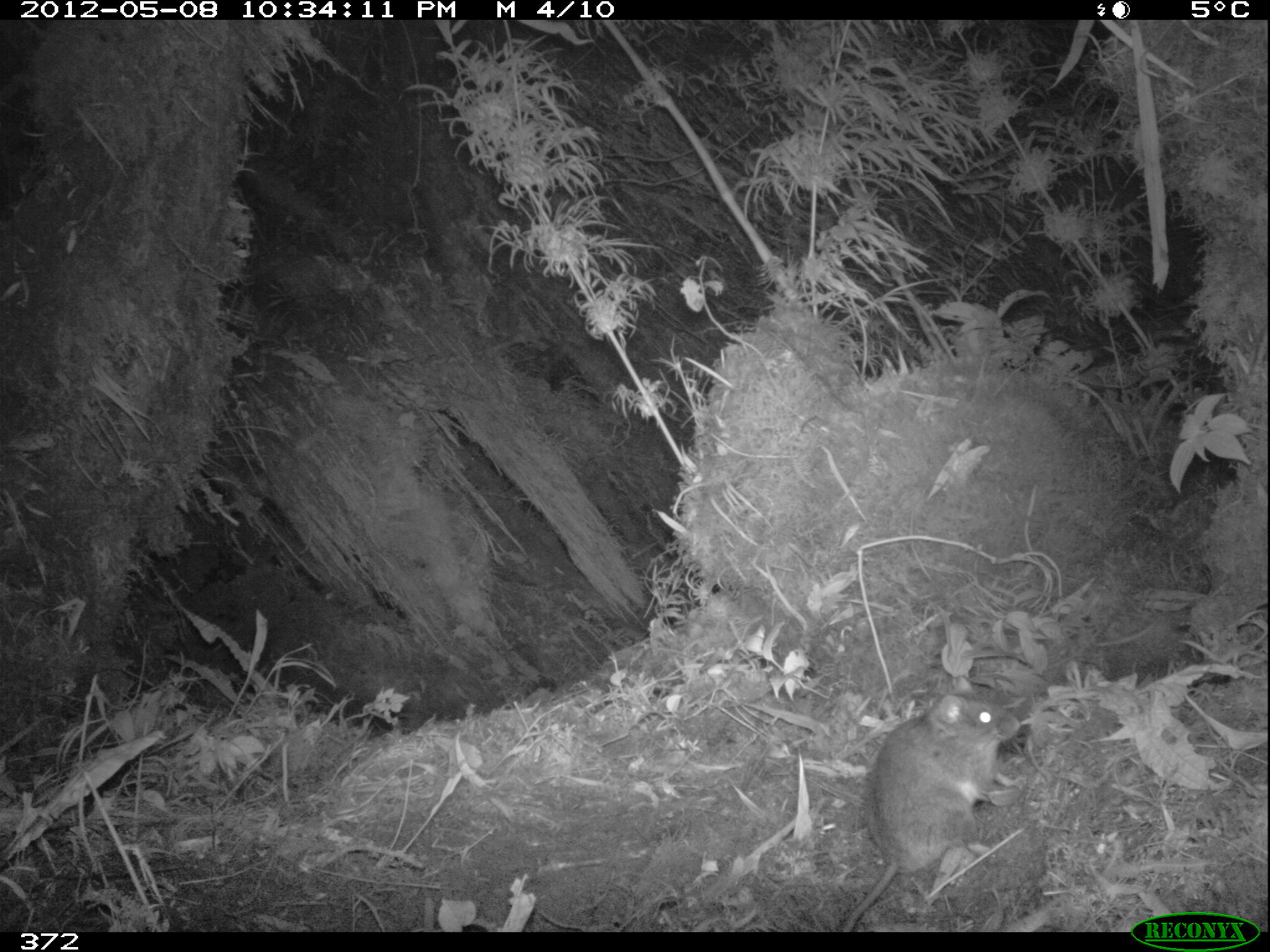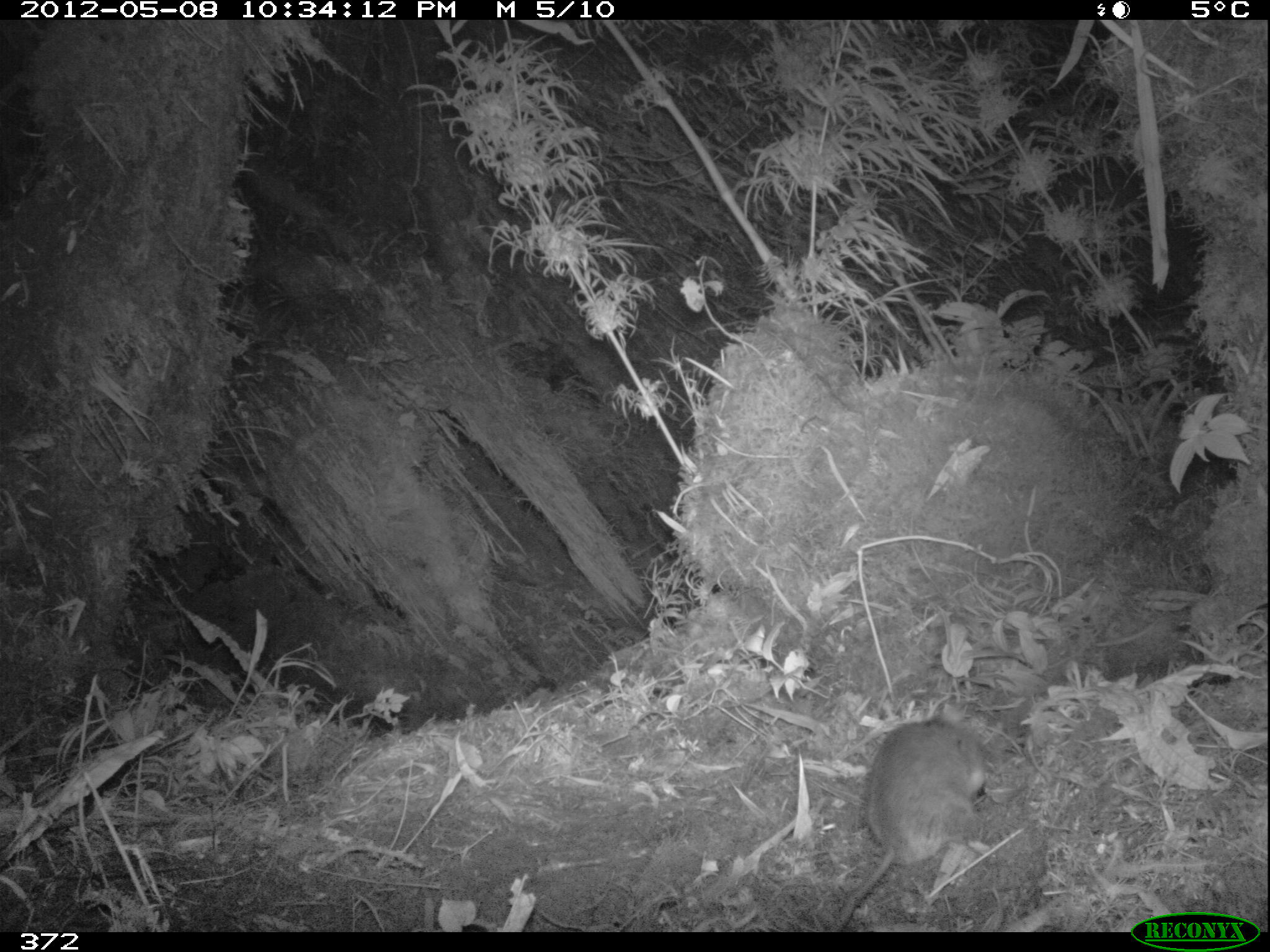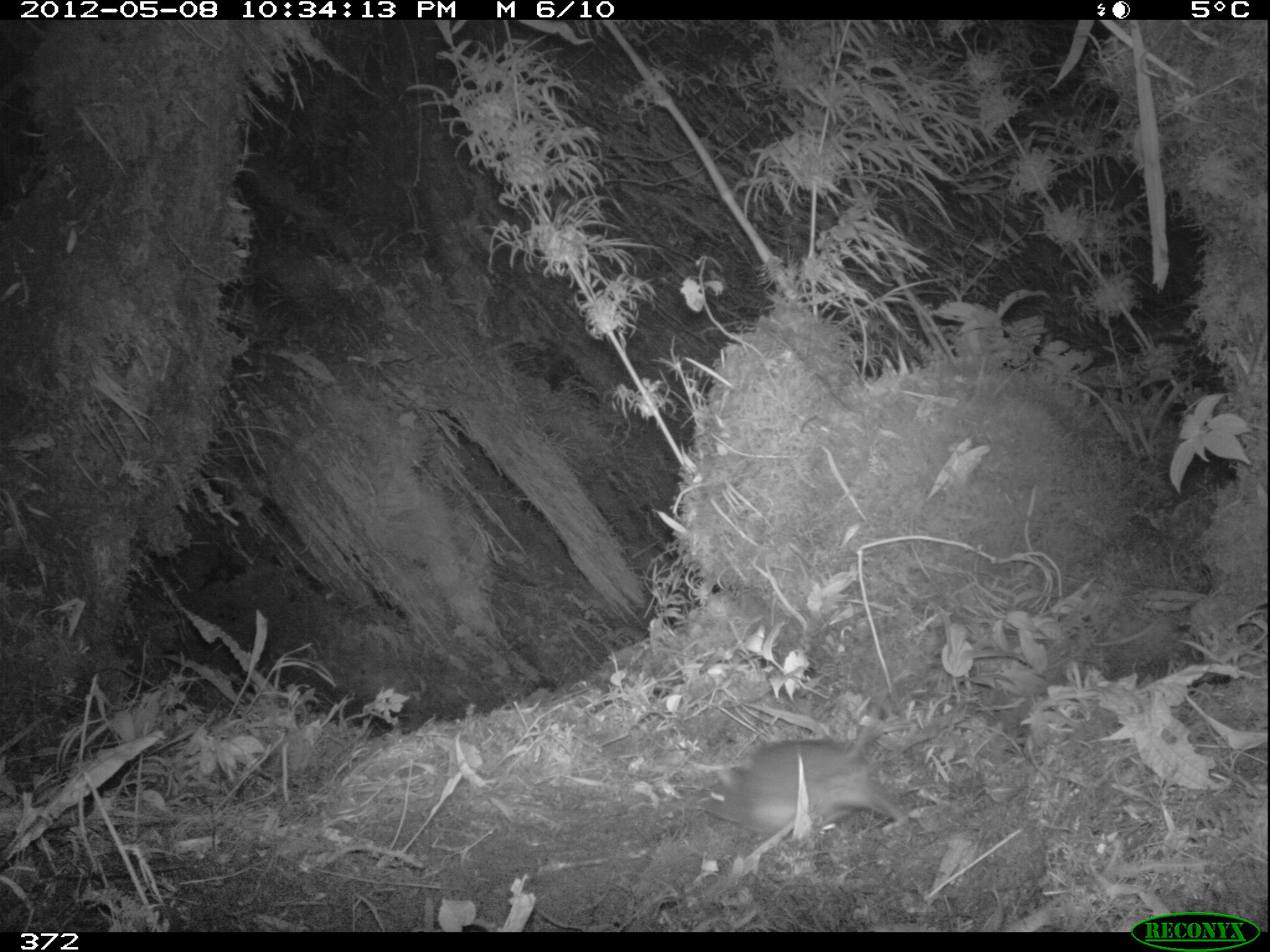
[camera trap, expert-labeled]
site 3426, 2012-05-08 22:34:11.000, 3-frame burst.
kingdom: Animalia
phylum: Chordata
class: Mammalia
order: Rodentia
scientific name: Rodentia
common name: rodents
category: unknown rodent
Unknown rodent (rodents) (Rodentia).